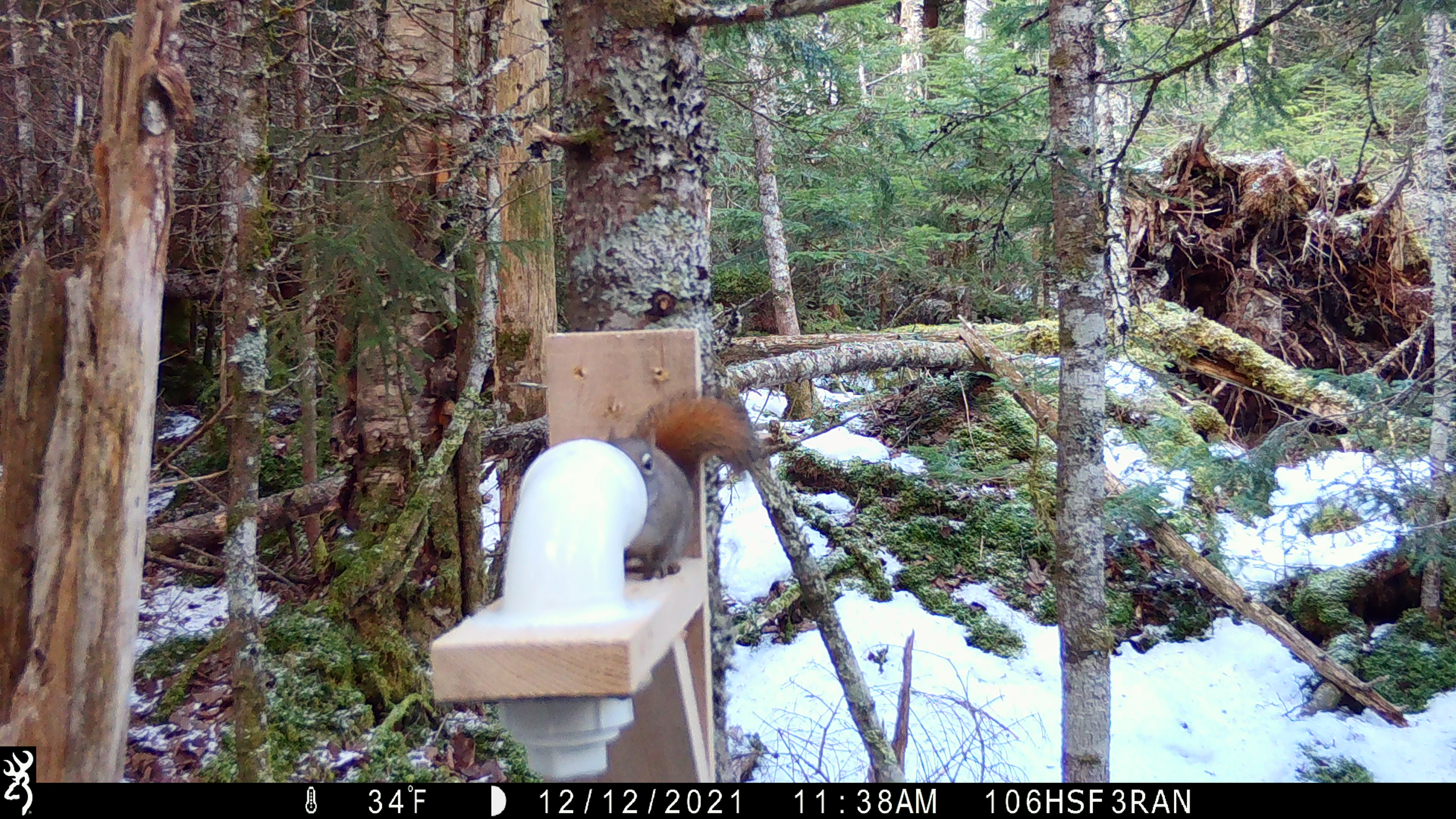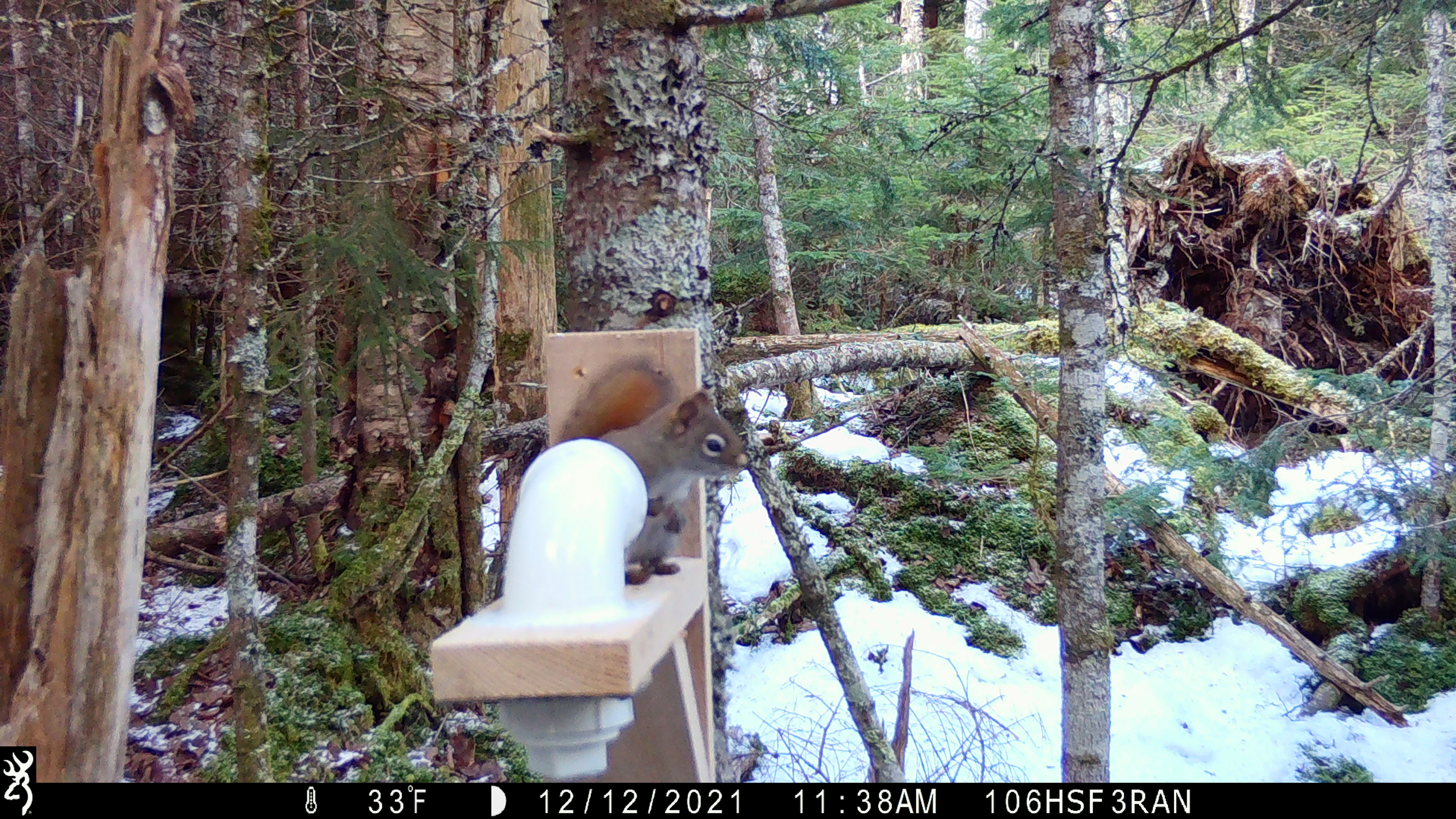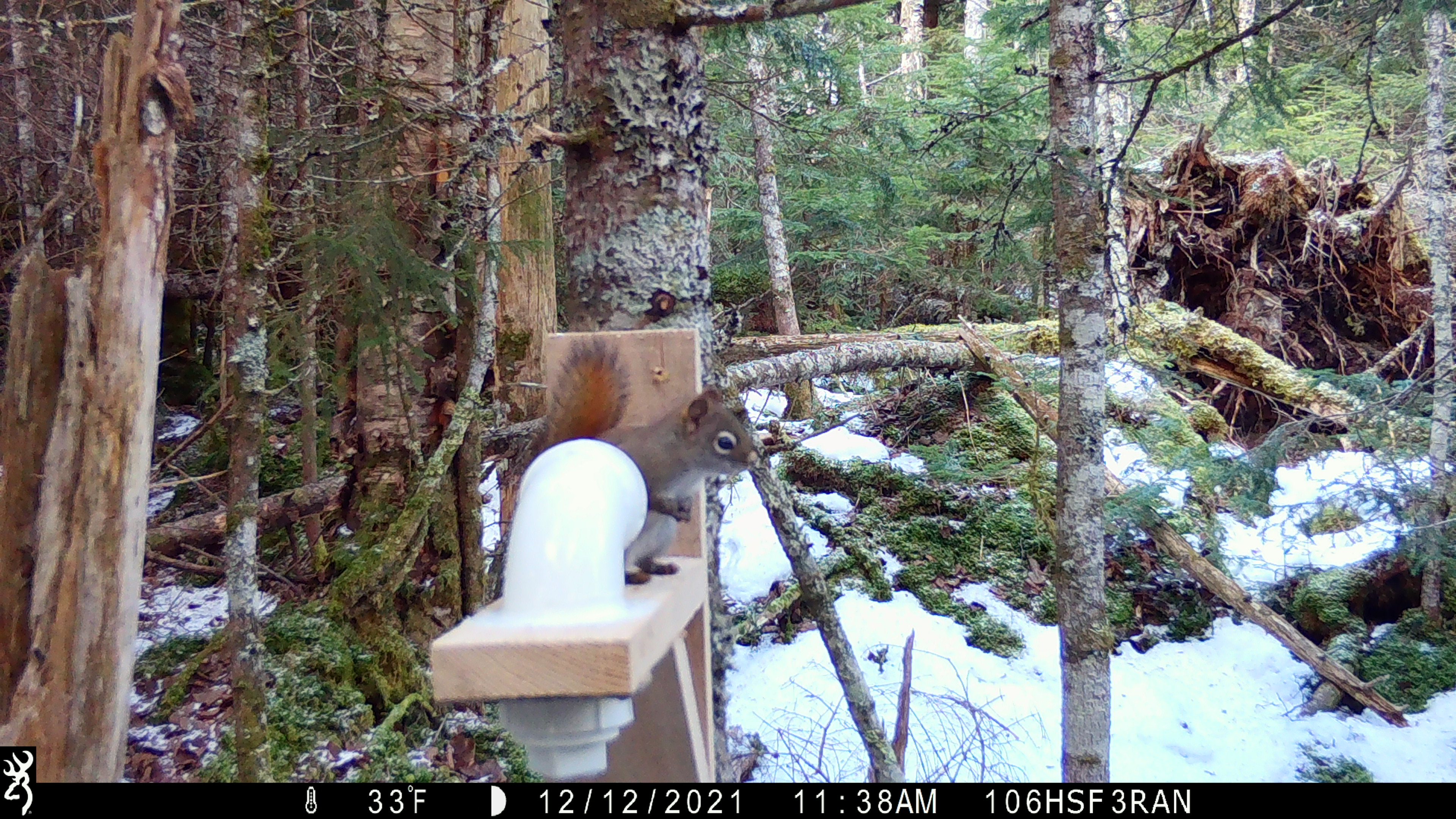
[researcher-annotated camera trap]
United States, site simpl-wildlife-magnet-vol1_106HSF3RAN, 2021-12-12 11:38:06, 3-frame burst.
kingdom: Animalia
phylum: Chordata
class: Mammalia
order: Rodentia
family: Sciuridae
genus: Tamiasciurus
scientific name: Tamiasciurus hudsonicus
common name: red squirrel